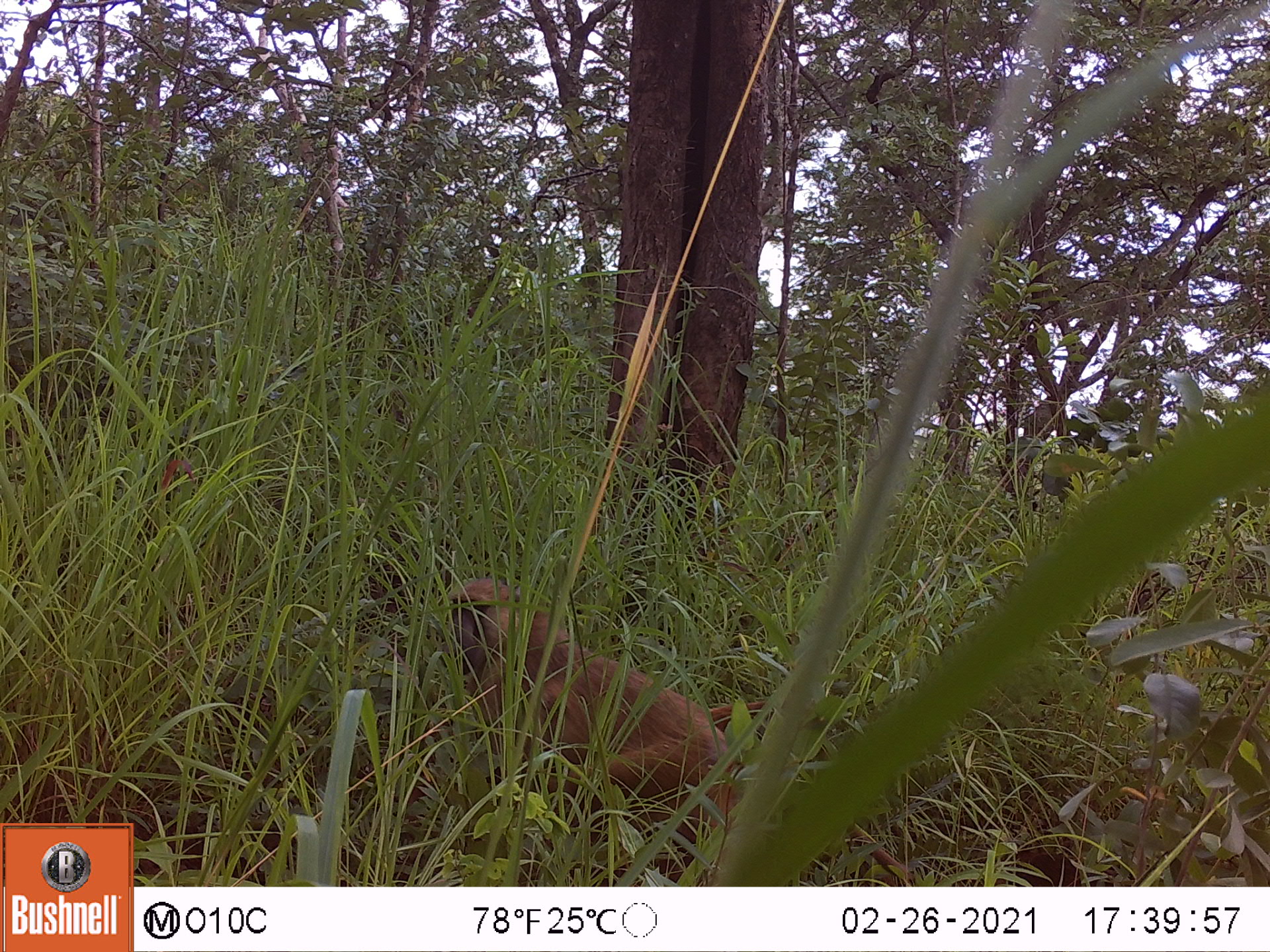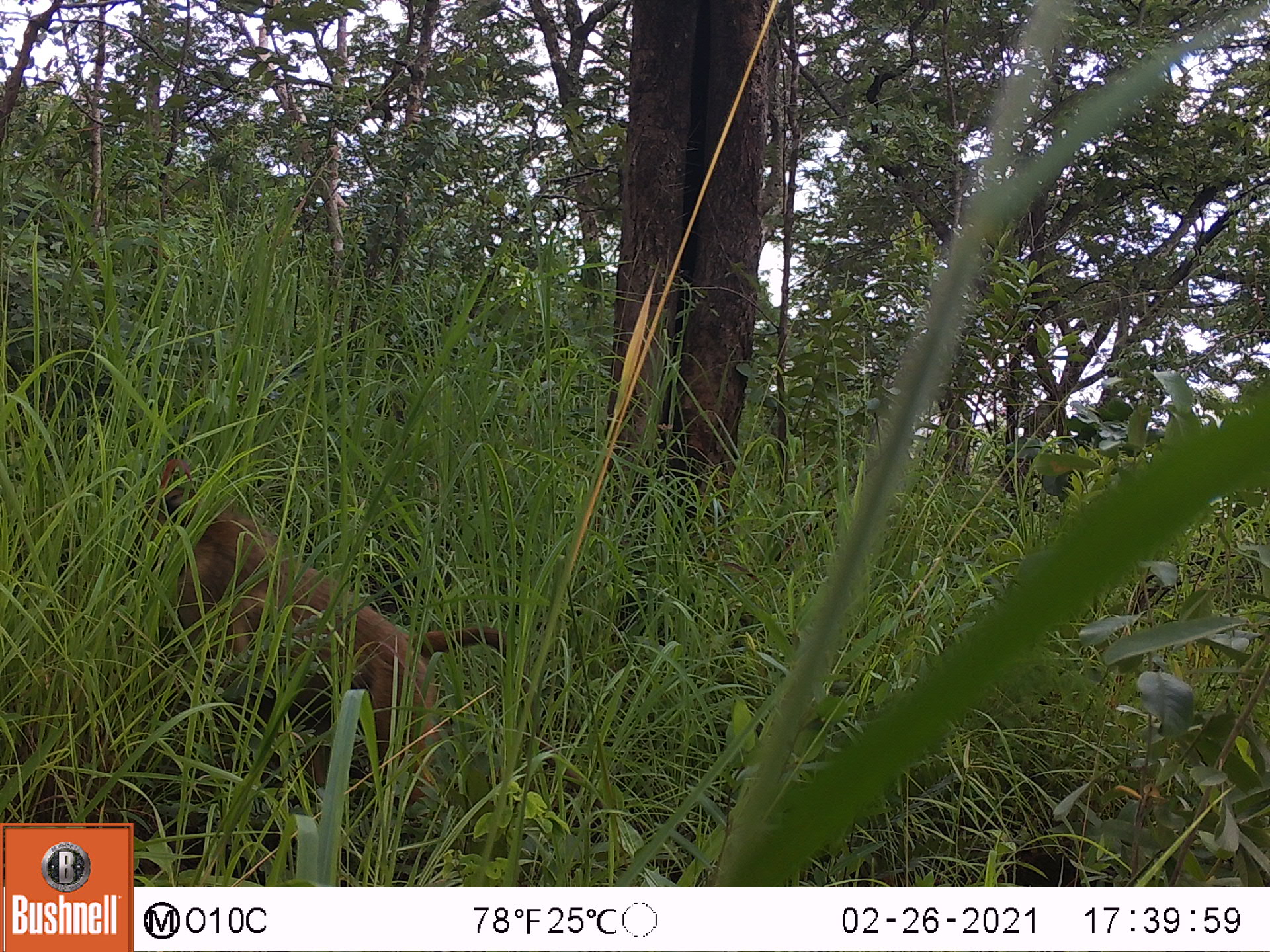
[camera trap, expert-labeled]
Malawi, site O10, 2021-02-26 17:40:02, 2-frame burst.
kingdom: Animalia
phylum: Chordata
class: Mammalia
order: Primates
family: Cercopithecidae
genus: Papio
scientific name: Papio cynocephalus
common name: yellow baboon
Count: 1.